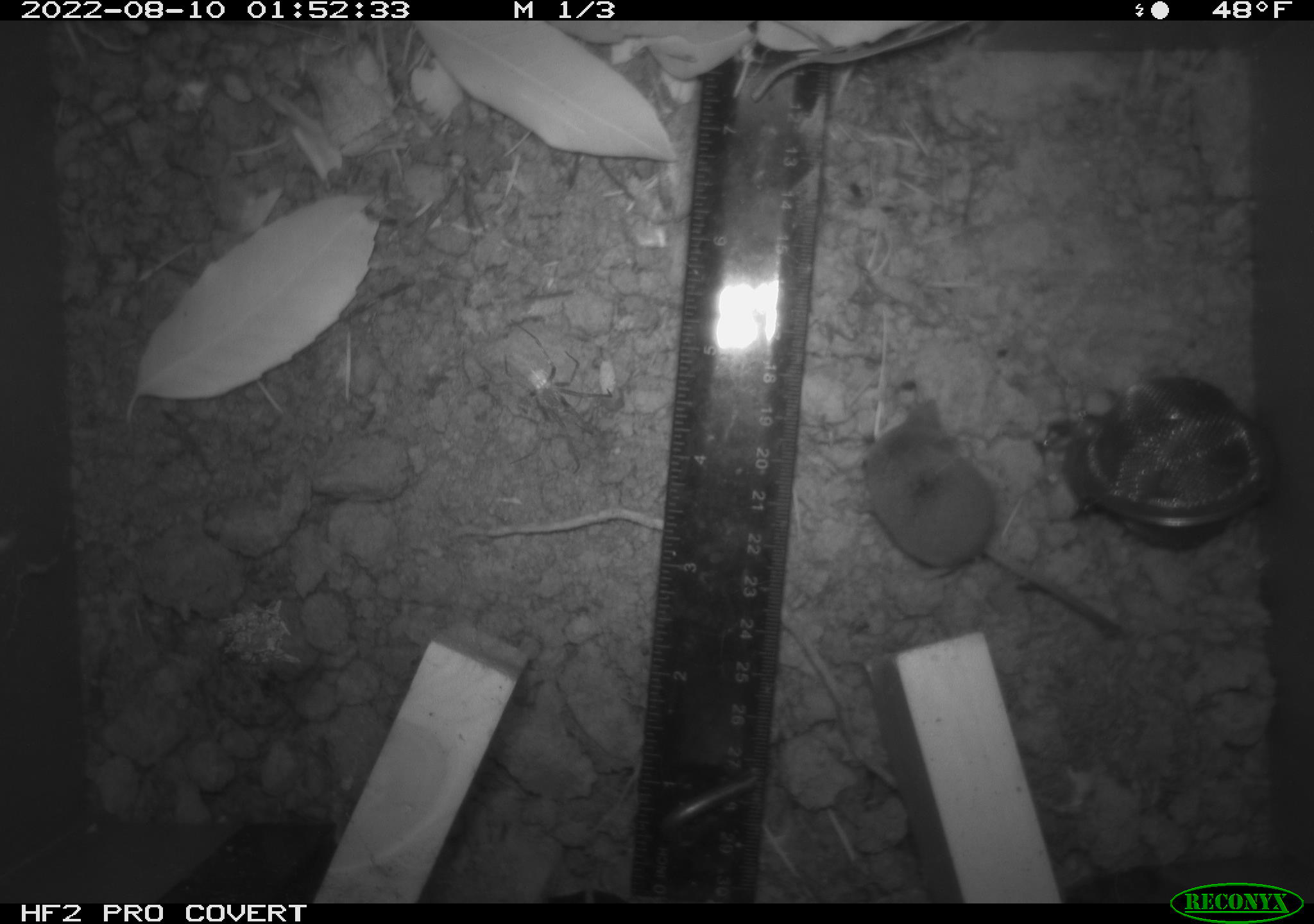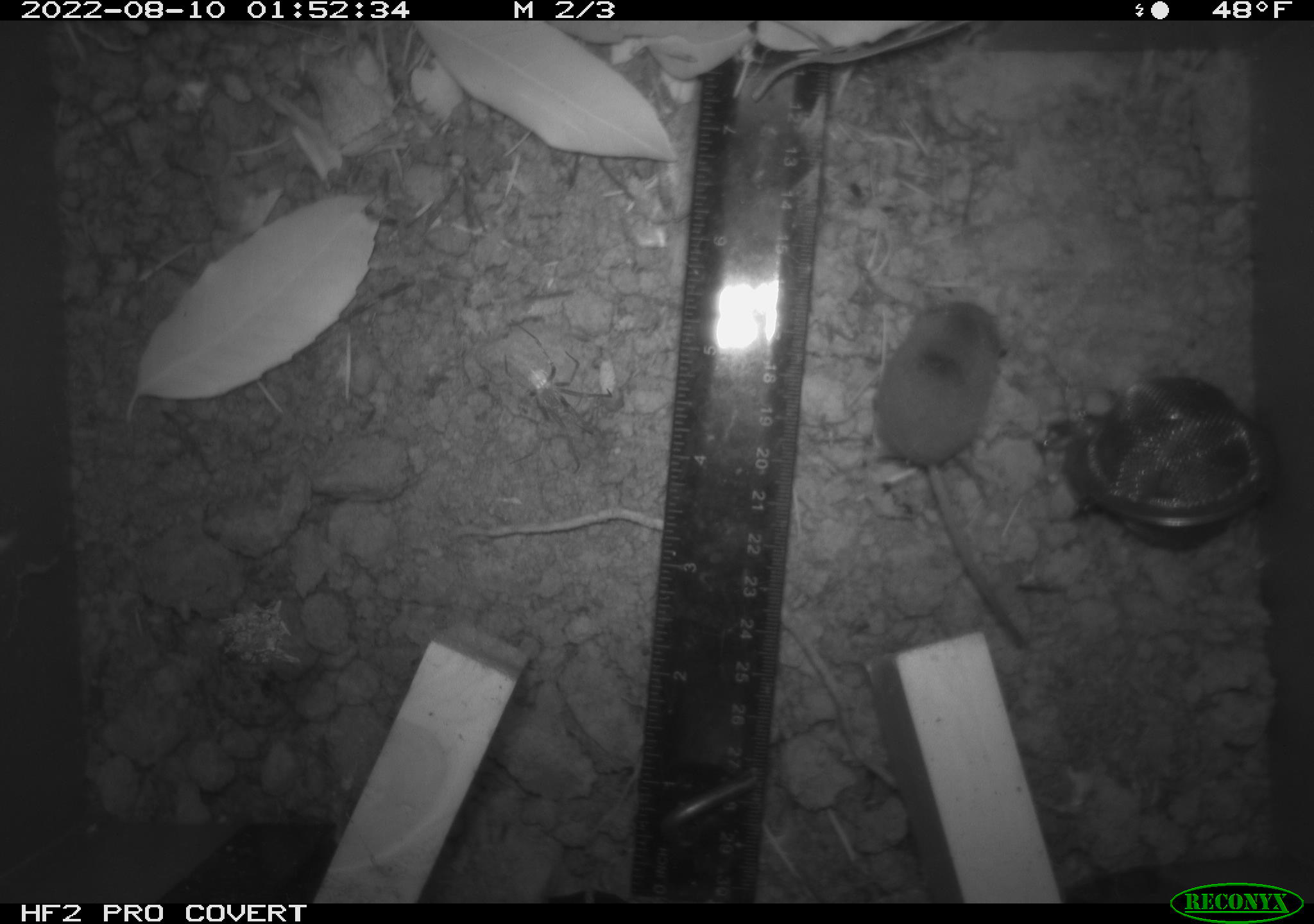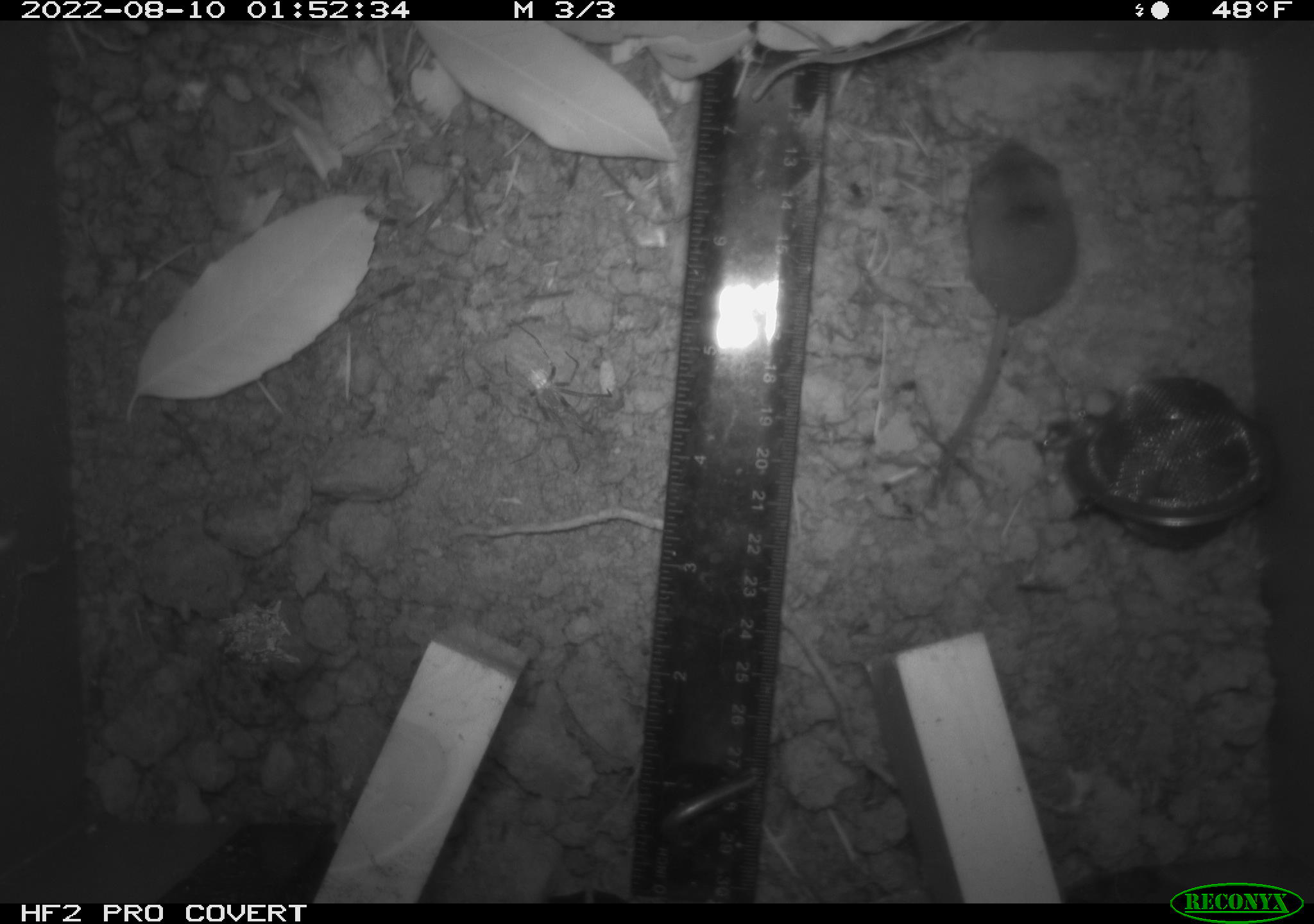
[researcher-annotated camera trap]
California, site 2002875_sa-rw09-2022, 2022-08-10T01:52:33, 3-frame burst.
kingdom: Animalia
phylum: Chordata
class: Mammalia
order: Eulipotyphla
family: Soricidae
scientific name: Soricidae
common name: shrews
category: soricidae family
Soricidae family (shrews) (Soricidae).